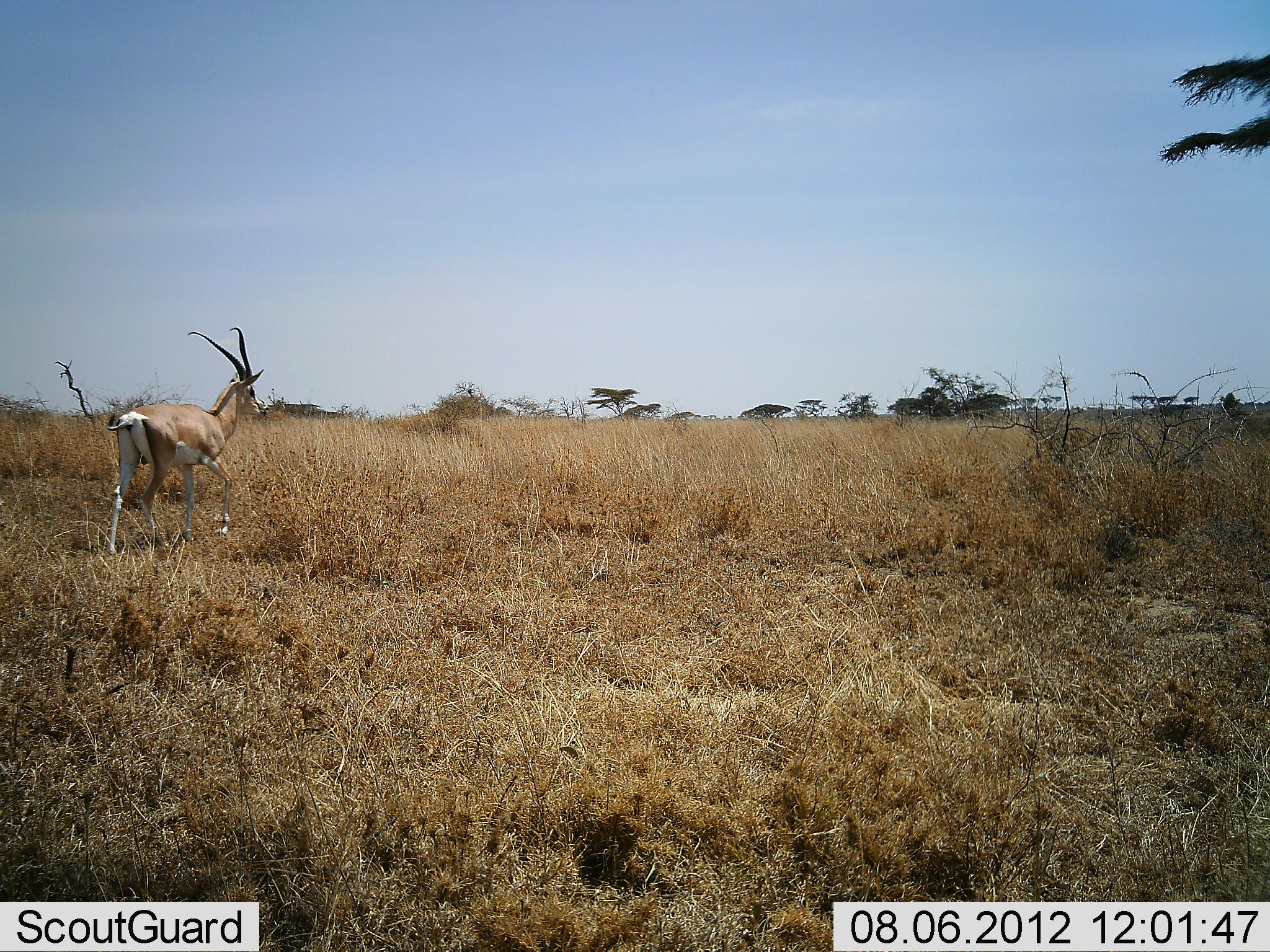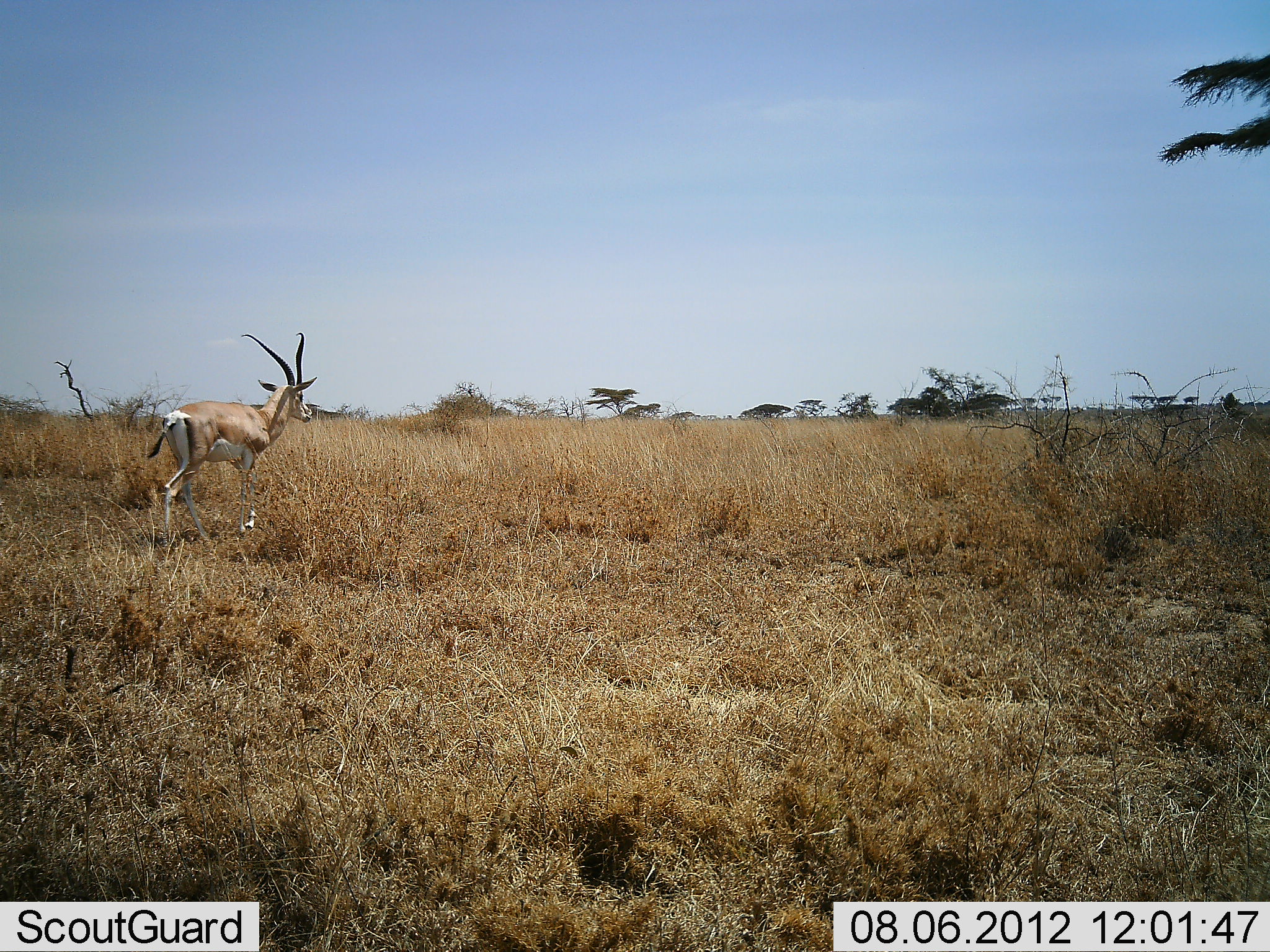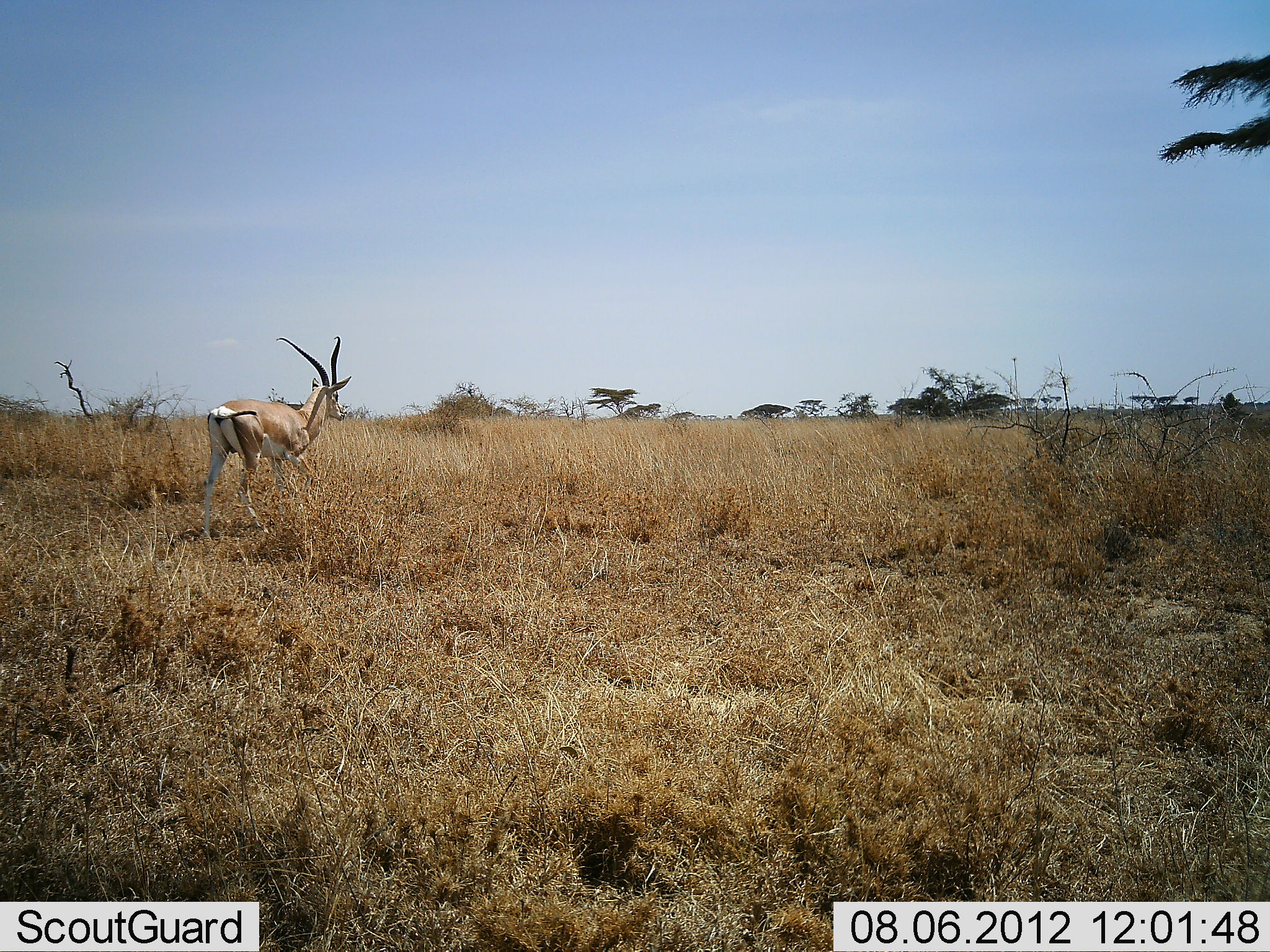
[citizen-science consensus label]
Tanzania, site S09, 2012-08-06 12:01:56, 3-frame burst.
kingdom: Animalia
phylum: Chordata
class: Mammalia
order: Artiodactyla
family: Bovidae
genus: Nanger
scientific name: Nanger granti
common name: grant's gazelle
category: gazellegrants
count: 1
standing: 0%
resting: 0%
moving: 100%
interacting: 0%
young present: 0%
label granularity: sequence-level